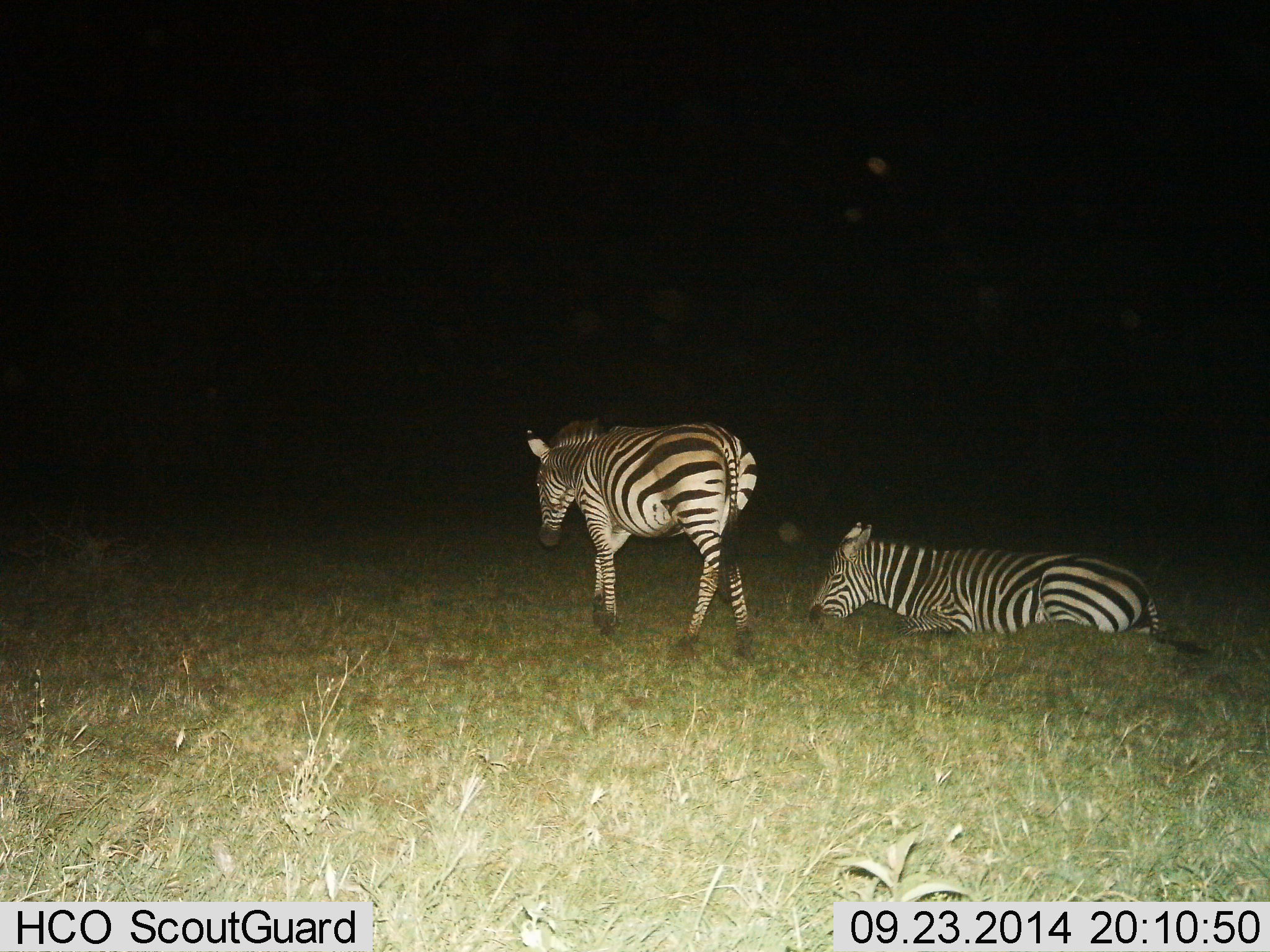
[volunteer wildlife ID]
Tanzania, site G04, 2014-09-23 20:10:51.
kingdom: Animalia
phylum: Chordata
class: Mammalia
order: Perissodactyla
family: Equidae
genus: Equus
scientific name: Equus quagga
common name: plains zebra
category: zebra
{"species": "zebra (plains zebra) (Equus quagga)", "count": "2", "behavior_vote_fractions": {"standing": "30%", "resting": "100%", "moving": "80%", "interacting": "0%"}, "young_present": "0%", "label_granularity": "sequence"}